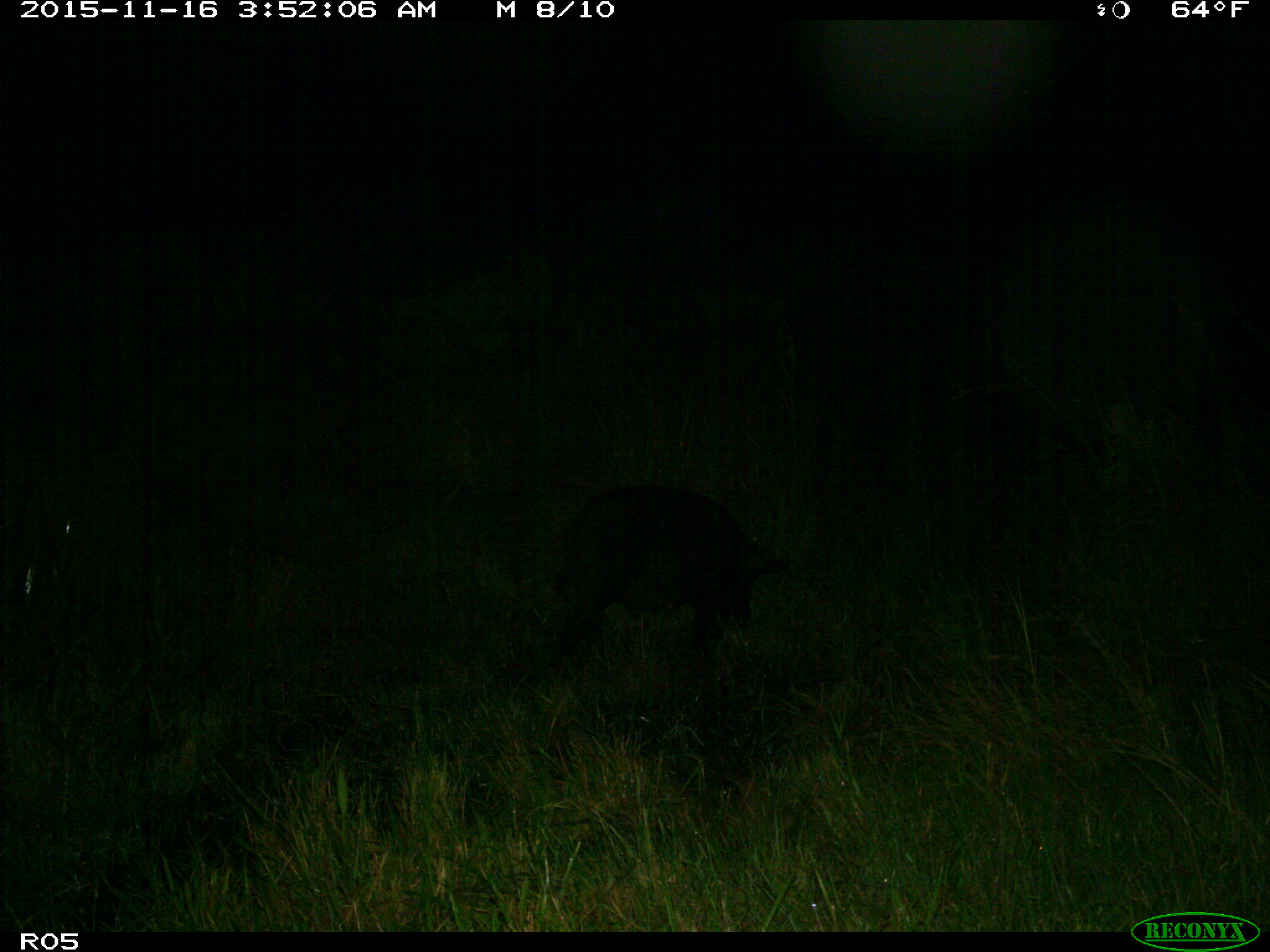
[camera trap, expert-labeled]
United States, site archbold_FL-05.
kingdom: Animalia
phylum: Chordata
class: Mammalia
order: Artiodactyla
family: Suidae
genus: Sus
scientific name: Sus scrofa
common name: wild boar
Sus scrofa (wild boar).